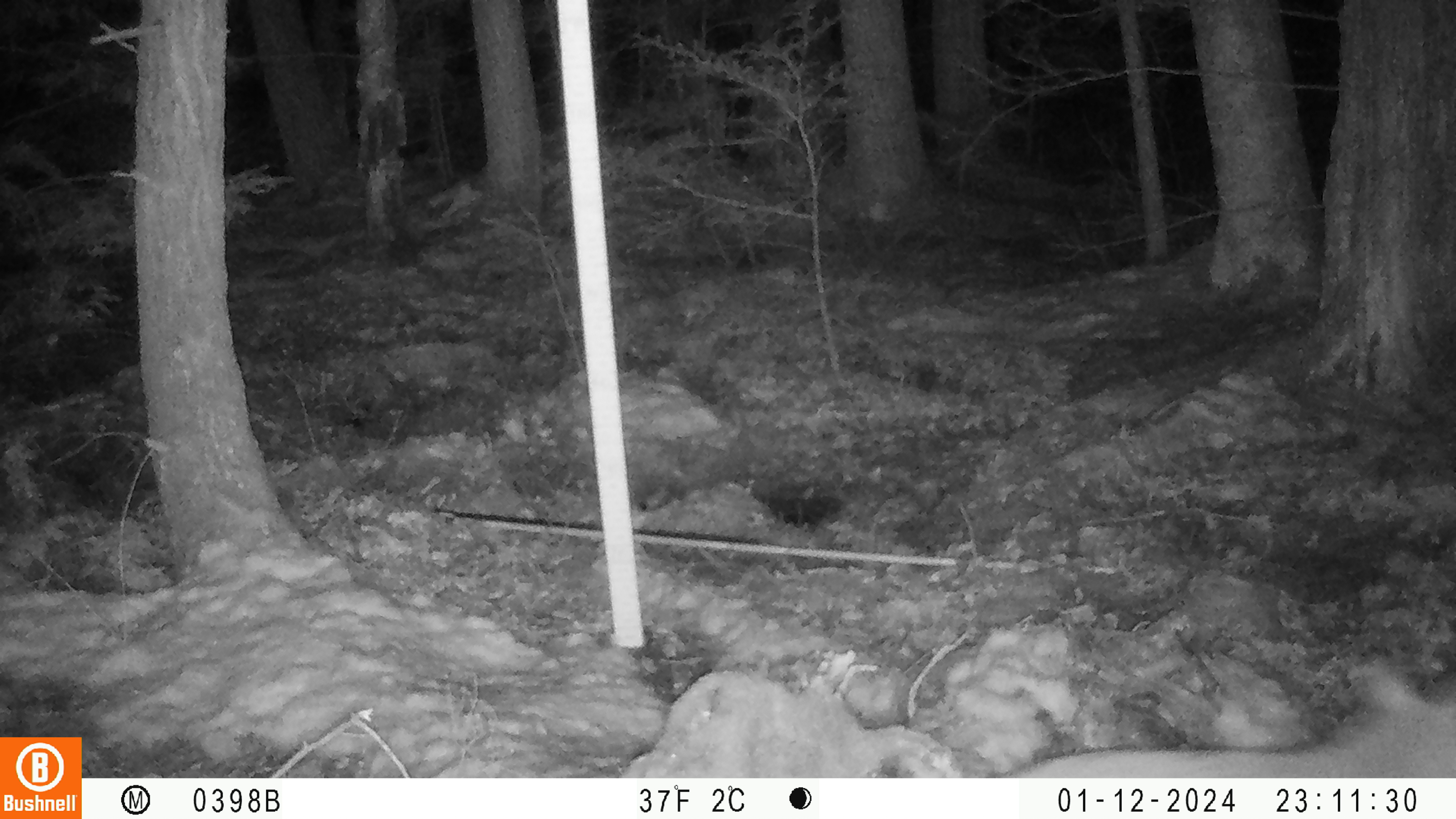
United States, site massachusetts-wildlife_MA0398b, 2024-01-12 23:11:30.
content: unidentified animal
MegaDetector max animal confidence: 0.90